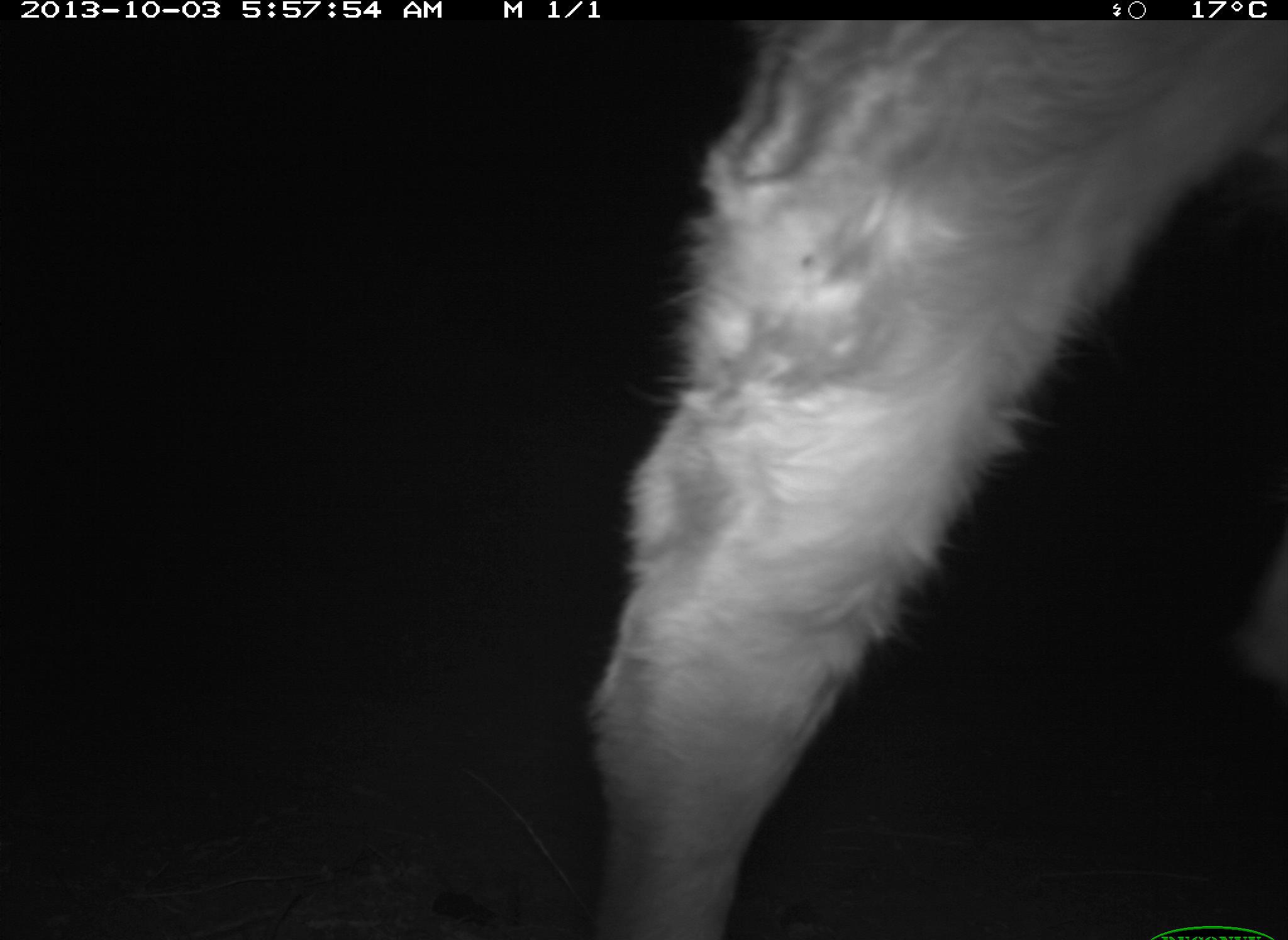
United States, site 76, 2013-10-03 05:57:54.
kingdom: Animalia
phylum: Chordata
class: Mammalia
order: Artiodactyla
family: Bovidae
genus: Bos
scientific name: Bos taurus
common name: cow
Cow (Bos taurus).